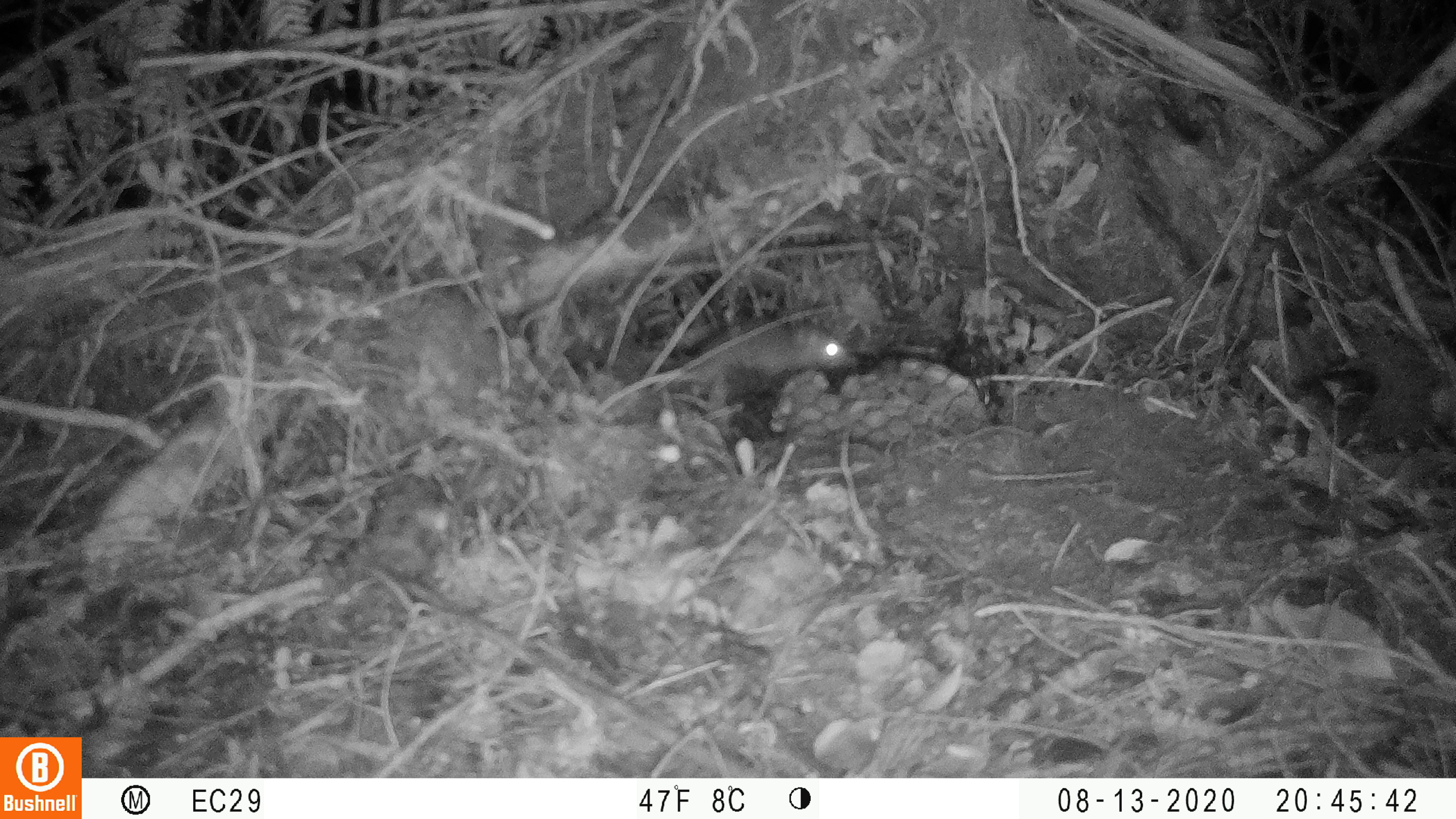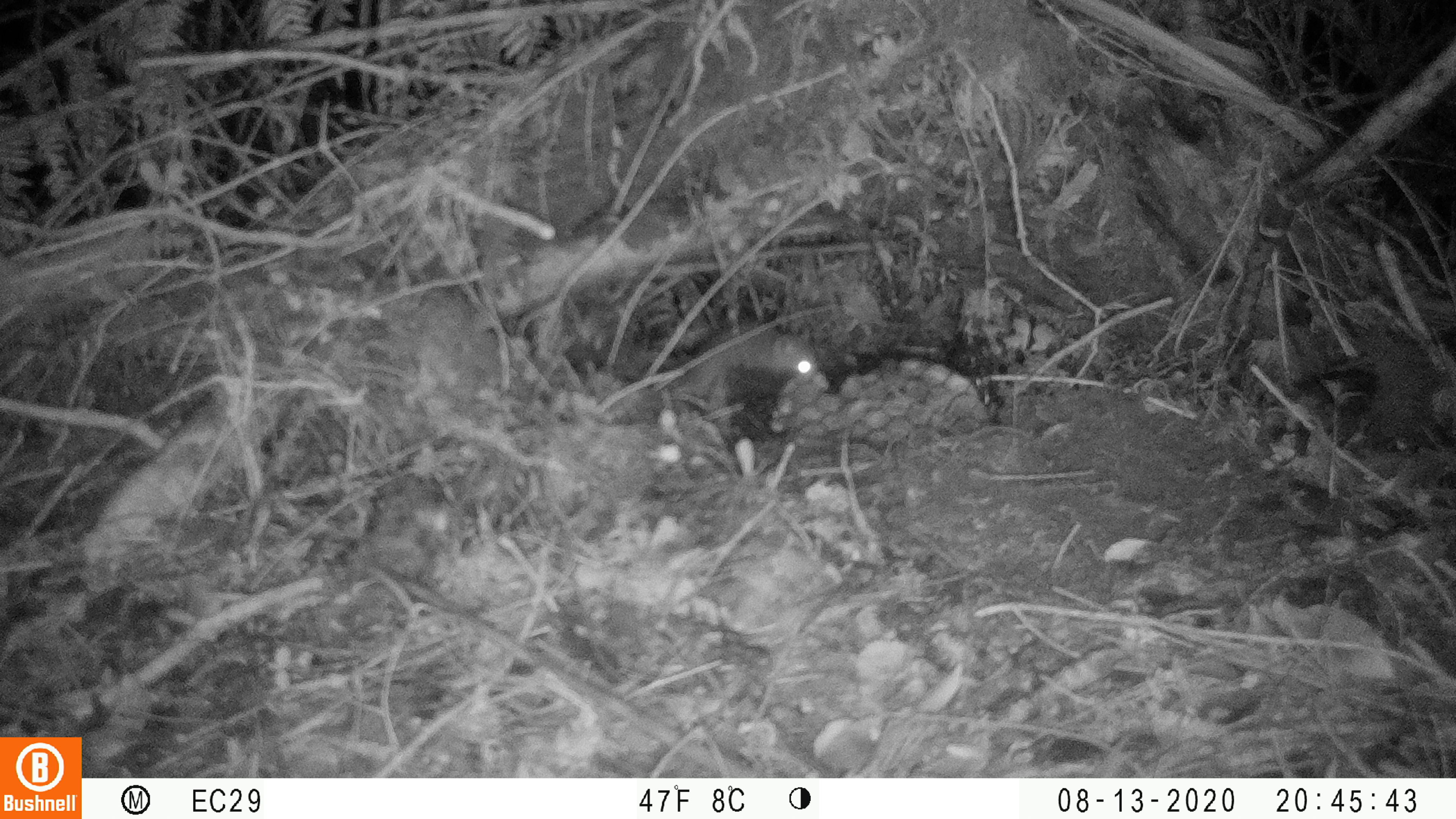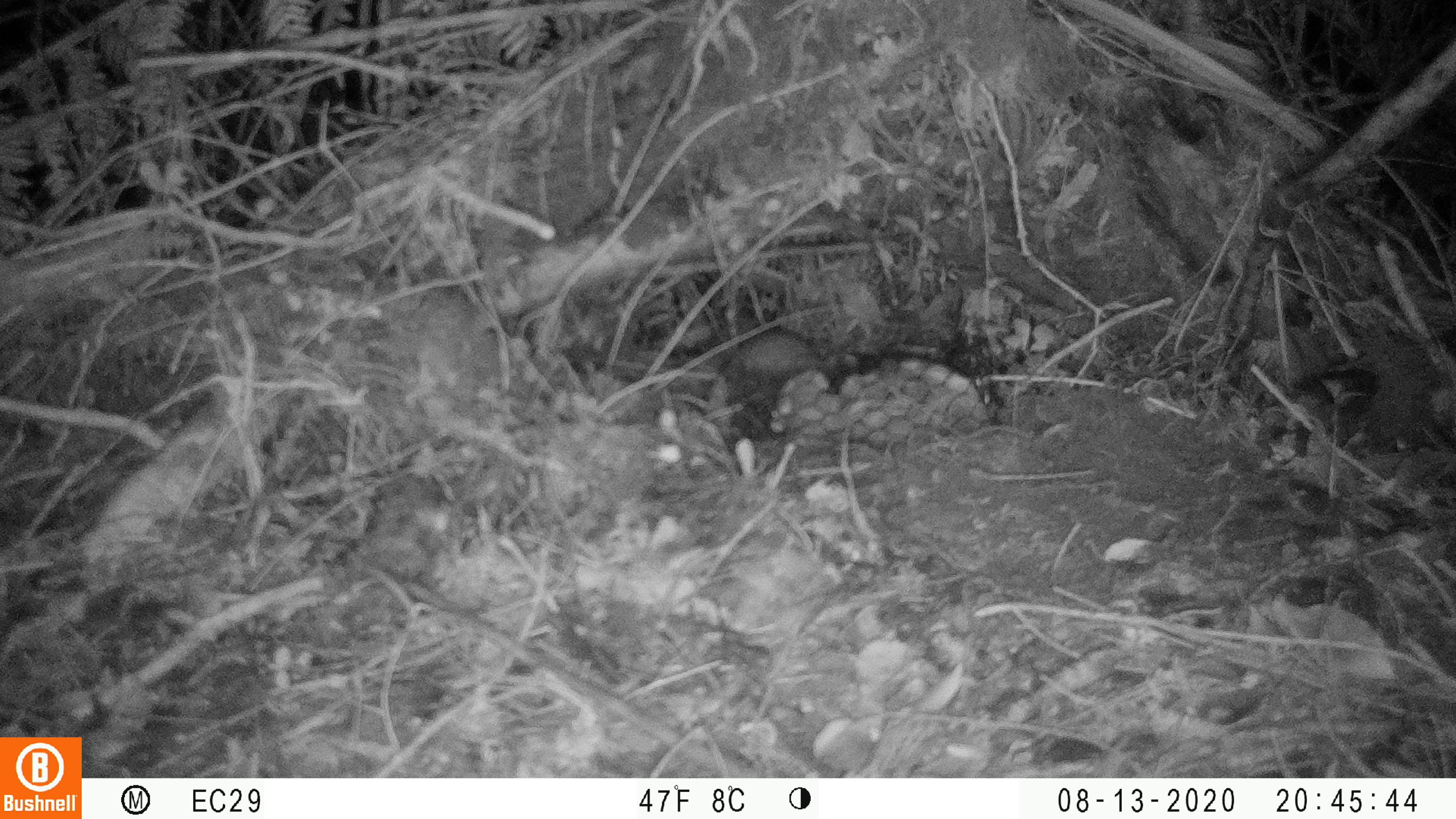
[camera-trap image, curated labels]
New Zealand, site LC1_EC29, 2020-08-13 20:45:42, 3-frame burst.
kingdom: Animalia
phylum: Chordata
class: Mammalia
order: Rodentia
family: Muridae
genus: Rattus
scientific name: Rattus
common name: rat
Rat (Rattus).